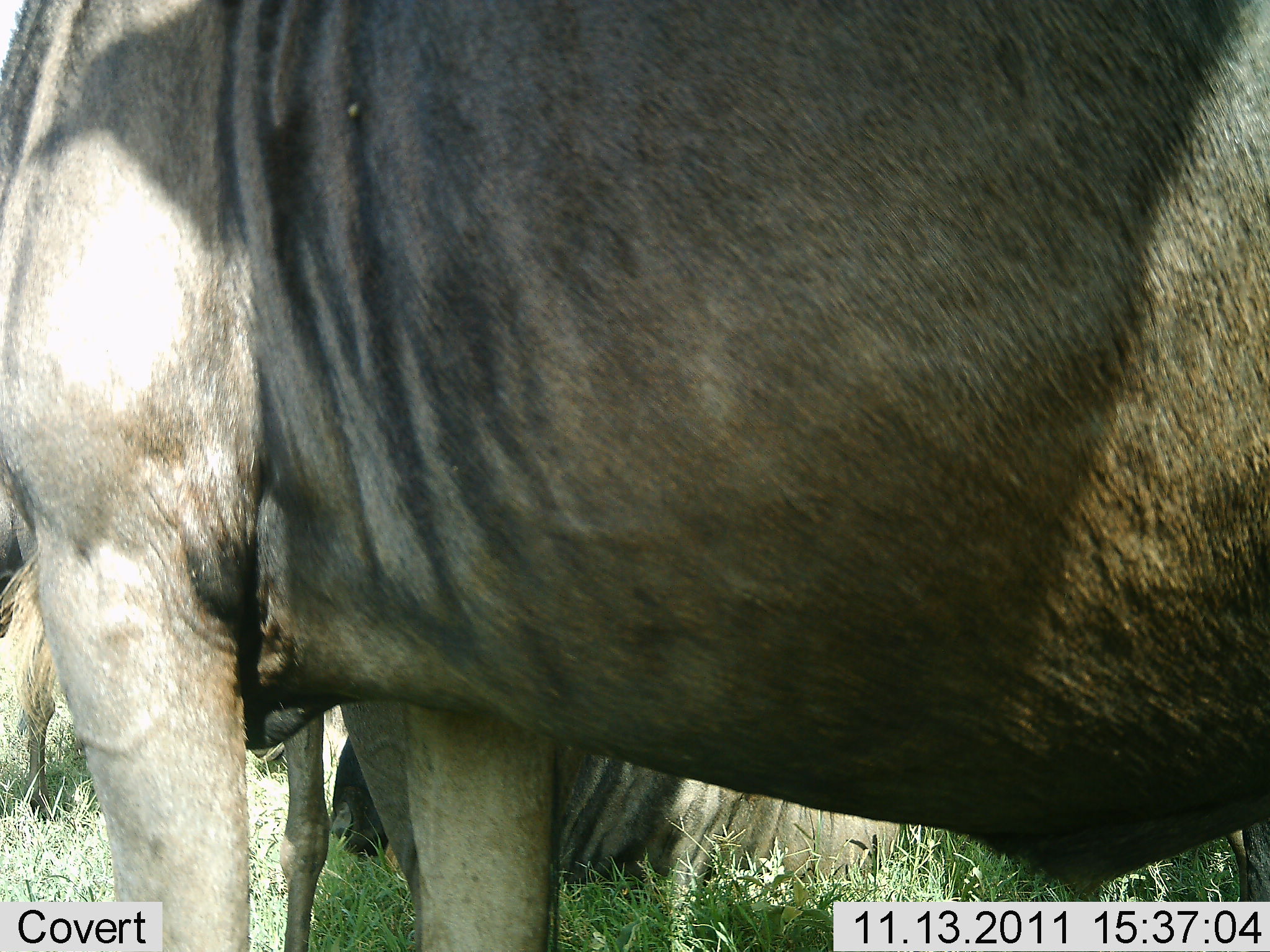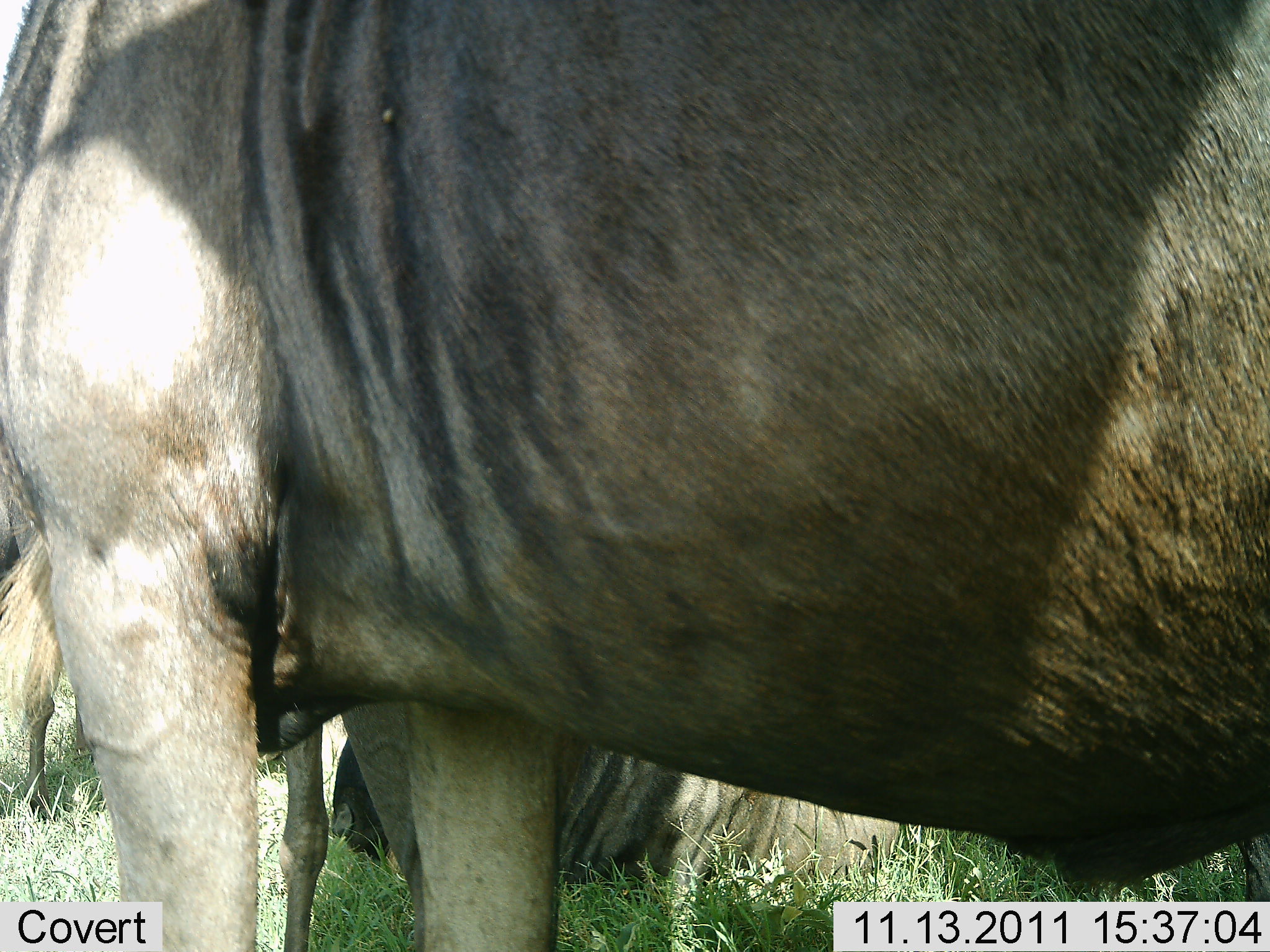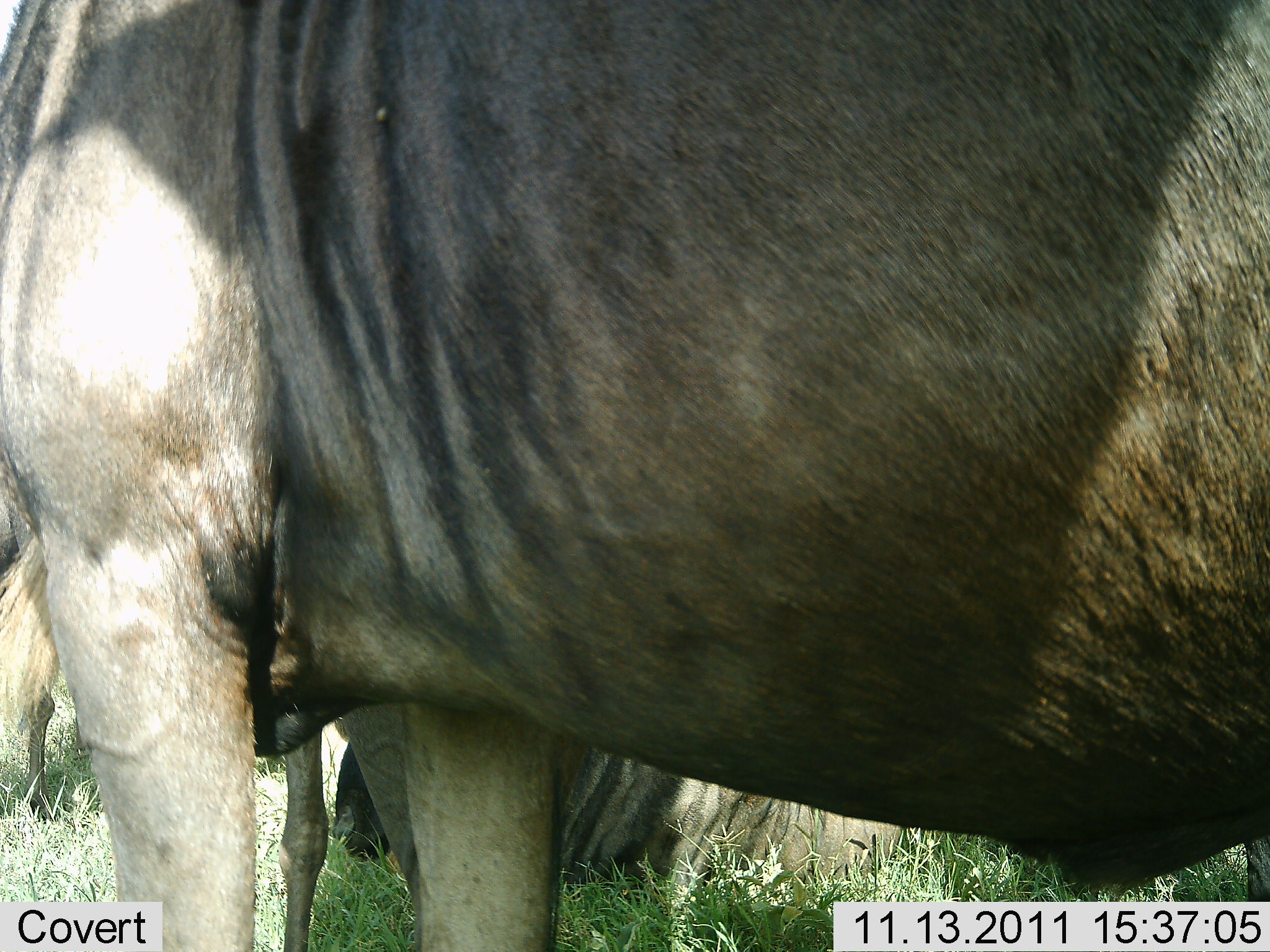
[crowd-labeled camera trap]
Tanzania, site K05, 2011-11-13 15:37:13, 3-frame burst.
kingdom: Animalia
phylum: Chordata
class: Mammalia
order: Artiodactyla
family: Bovidae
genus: Connochaetes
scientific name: Connochaetes taurinus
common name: blue wildebeest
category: wildebeest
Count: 2.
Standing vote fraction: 85%.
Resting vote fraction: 85%.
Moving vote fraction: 0%.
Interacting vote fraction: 0%.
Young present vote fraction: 0%.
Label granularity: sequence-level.